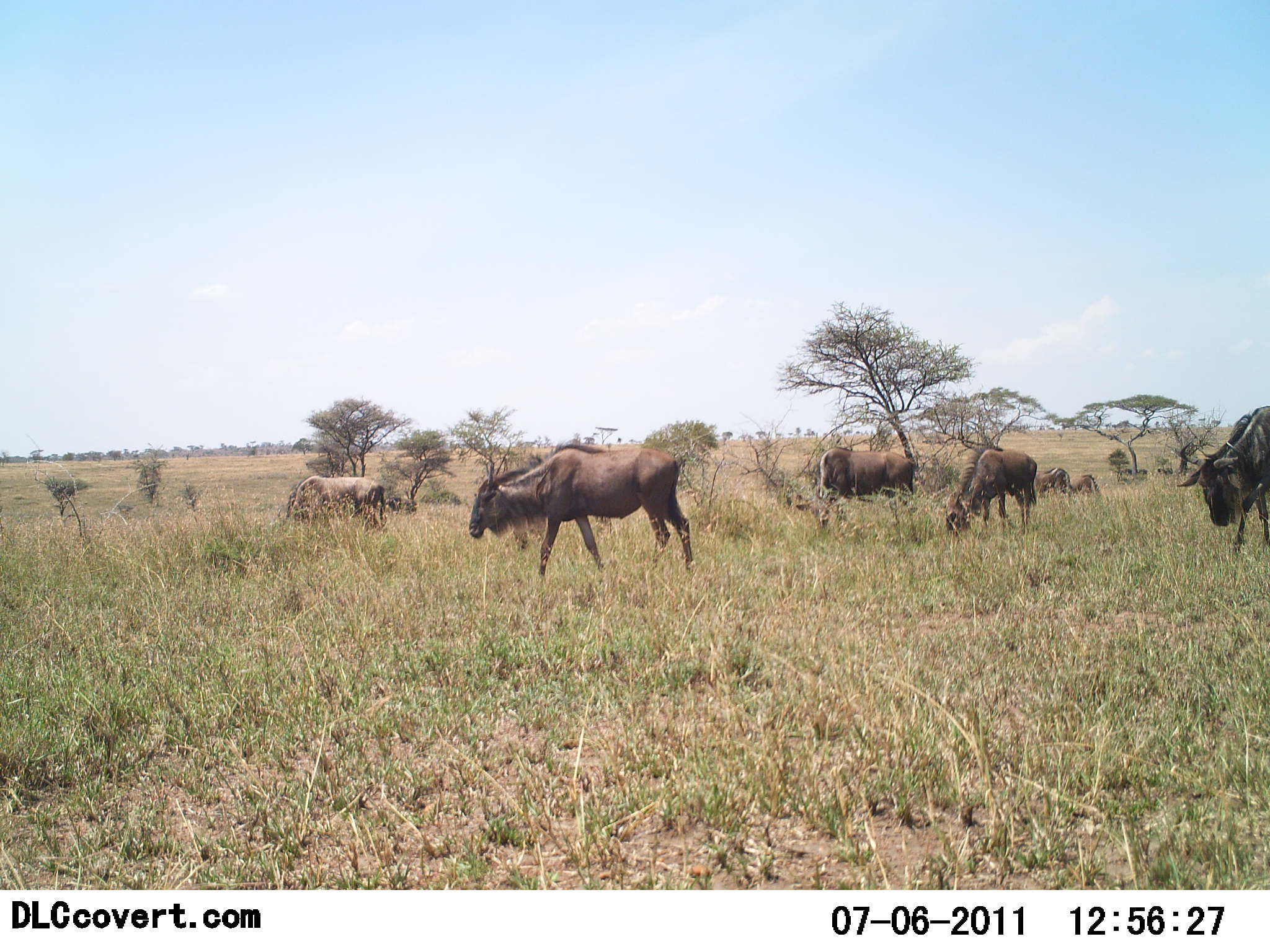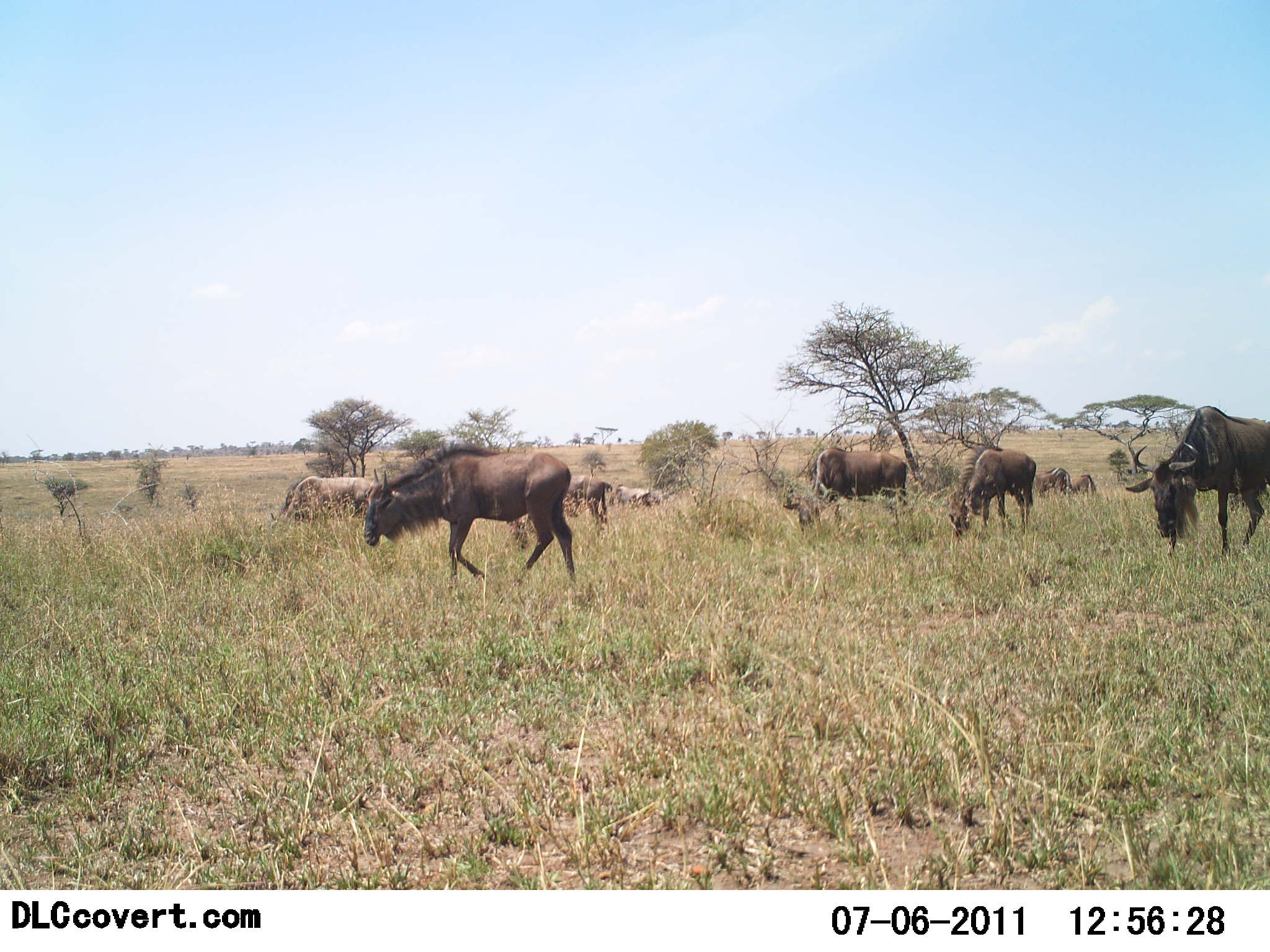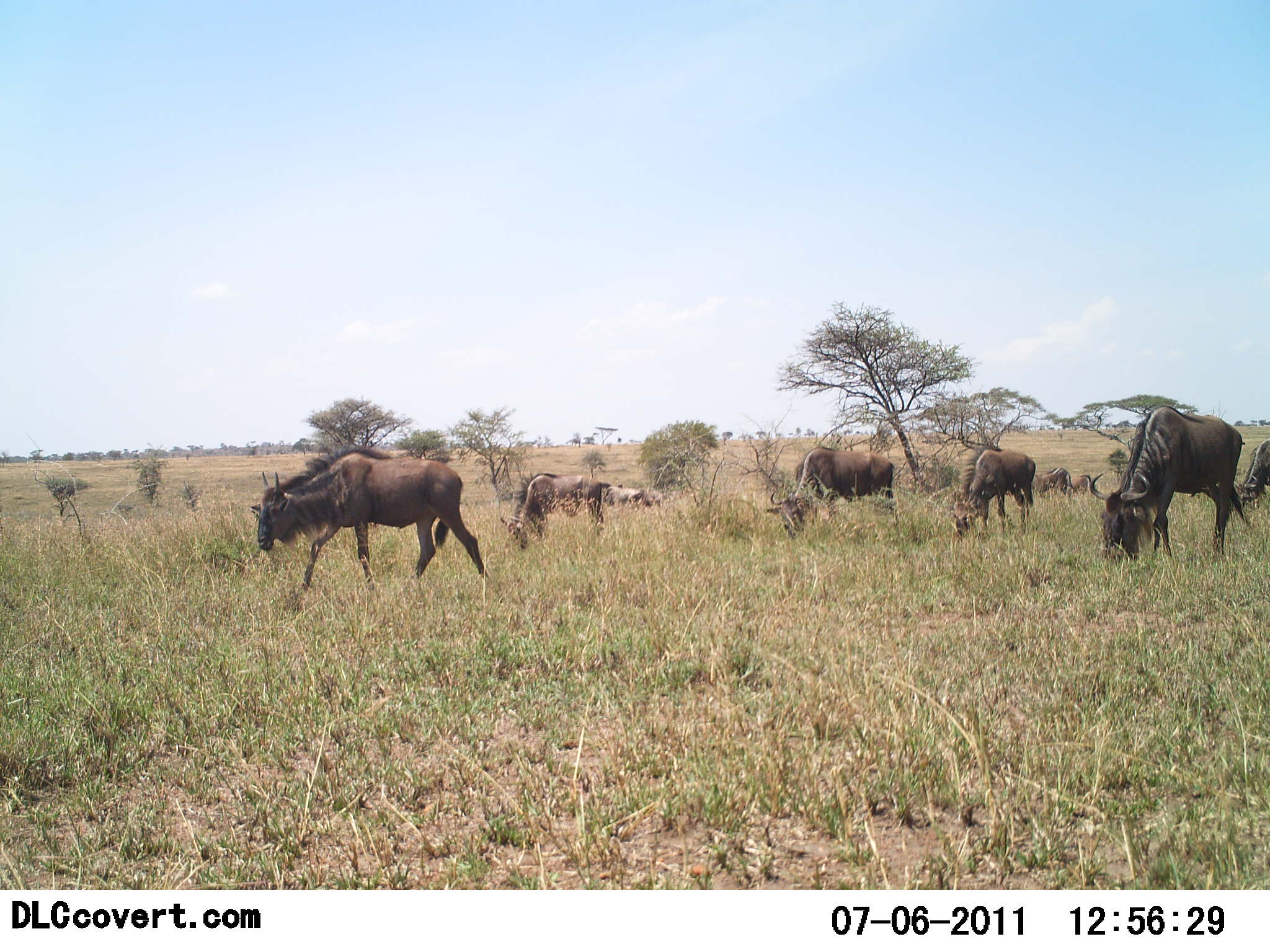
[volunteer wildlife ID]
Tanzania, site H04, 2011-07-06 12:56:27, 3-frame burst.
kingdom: Animalia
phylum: Chordata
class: Mammalia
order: Artiodactyla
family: Bovidae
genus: Connochaetes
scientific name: Connochaetes taurinus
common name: blue wildebeest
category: wildebeest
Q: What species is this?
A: Wildebeest (blue wildebeest) (Connochaetes taurinus).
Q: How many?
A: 10.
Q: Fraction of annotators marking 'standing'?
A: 30%.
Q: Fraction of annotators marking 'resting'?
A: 0%.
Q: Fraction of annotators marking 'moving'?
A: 80%.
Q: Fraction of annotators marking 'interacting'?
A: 0%.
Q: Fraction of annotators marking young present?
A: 0%.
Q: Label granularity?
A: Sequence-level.